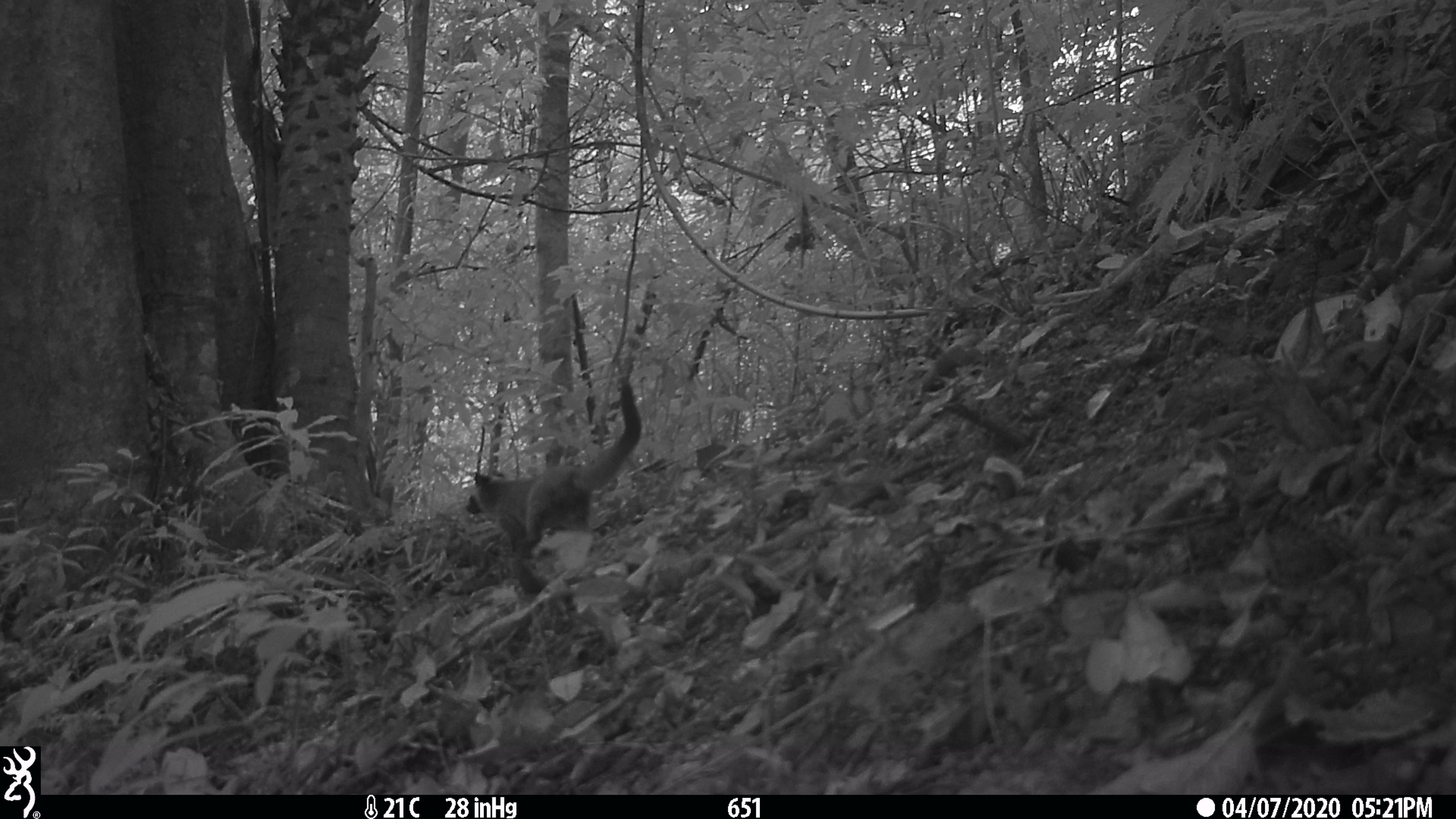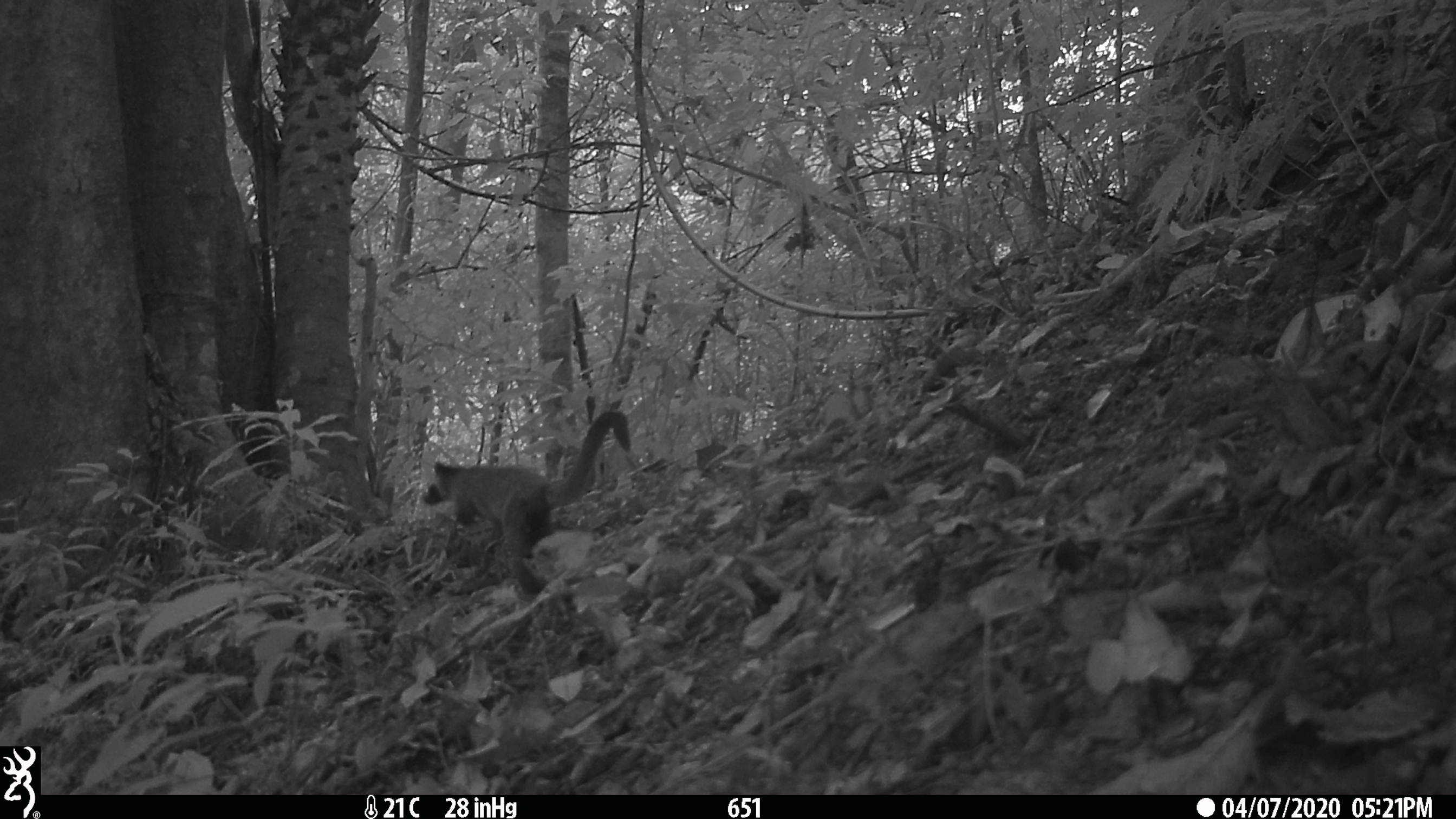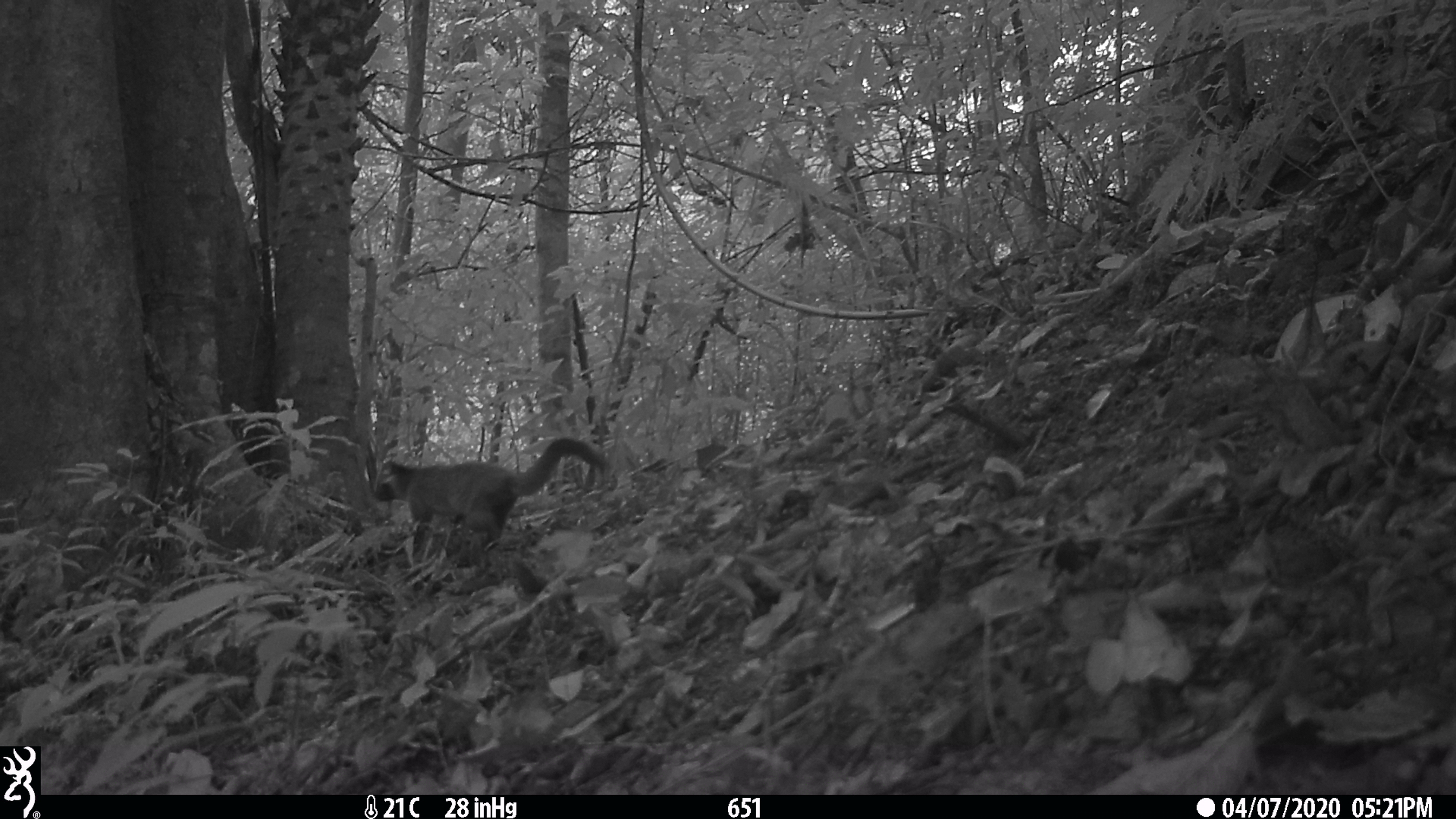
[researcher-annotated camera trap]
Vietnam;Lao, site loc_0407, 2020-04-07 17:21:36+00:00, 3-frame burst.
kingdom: Animalia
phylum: Chordata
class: Mammalia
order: Carnivora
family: Viverridae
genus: Paguma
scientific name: Paguma larvata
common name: masked palm civet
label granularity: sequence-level